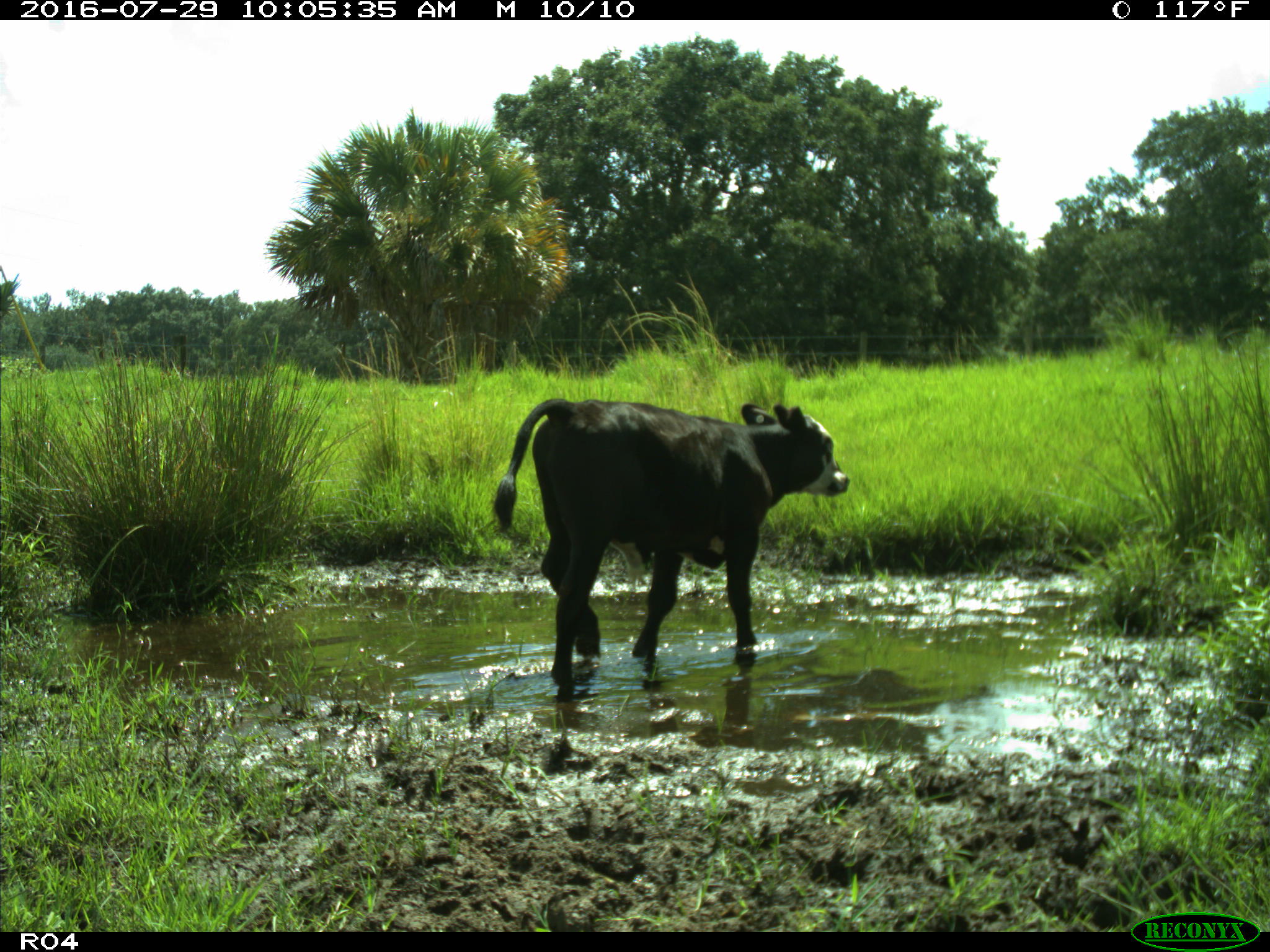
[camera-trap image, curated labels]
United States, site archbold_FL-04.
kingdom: Animalia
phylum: Chordata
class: Mammalia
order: Artiodactyla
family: Bovidae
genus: Bos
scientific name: Bos taurus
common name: domestic cow